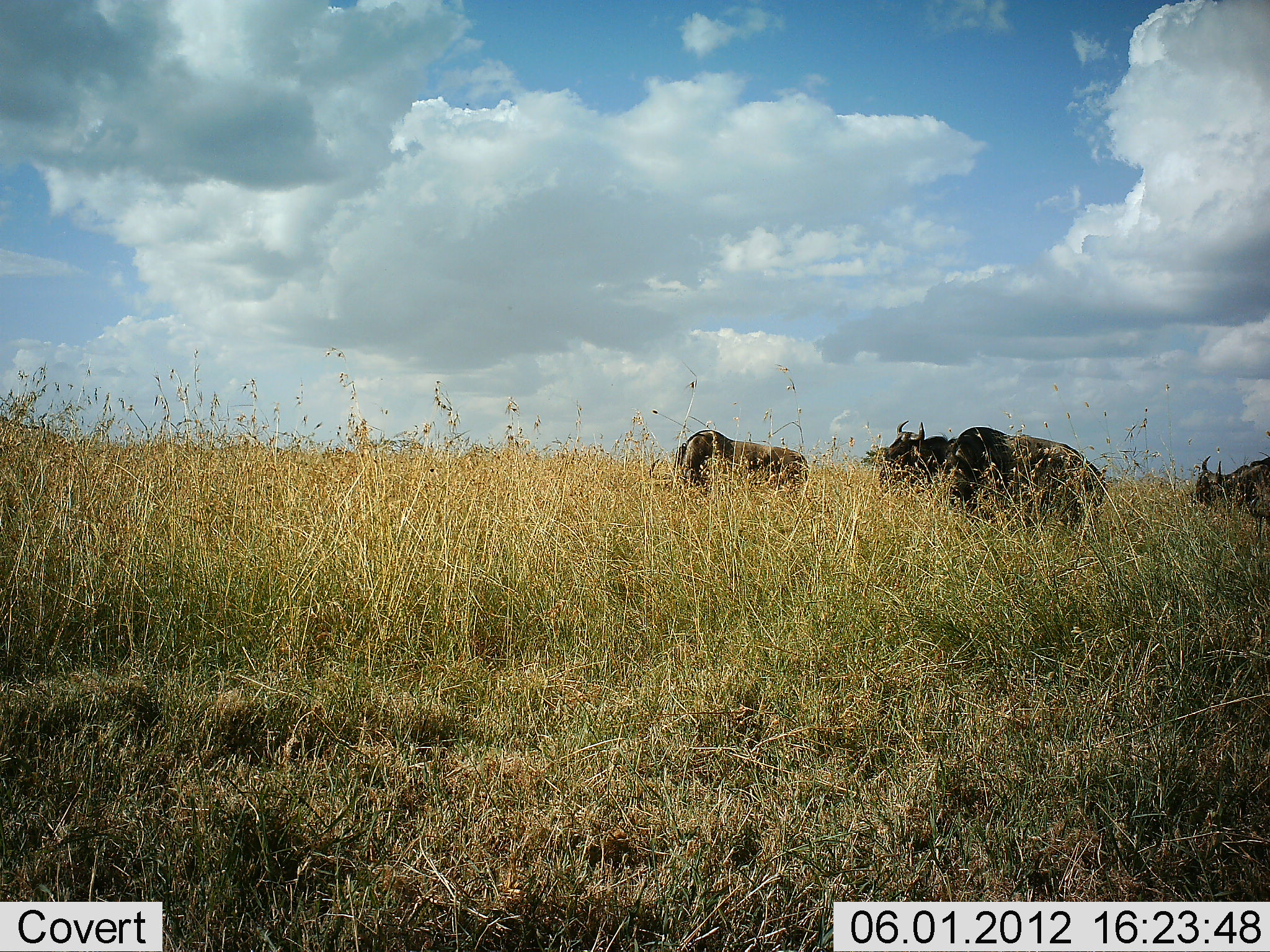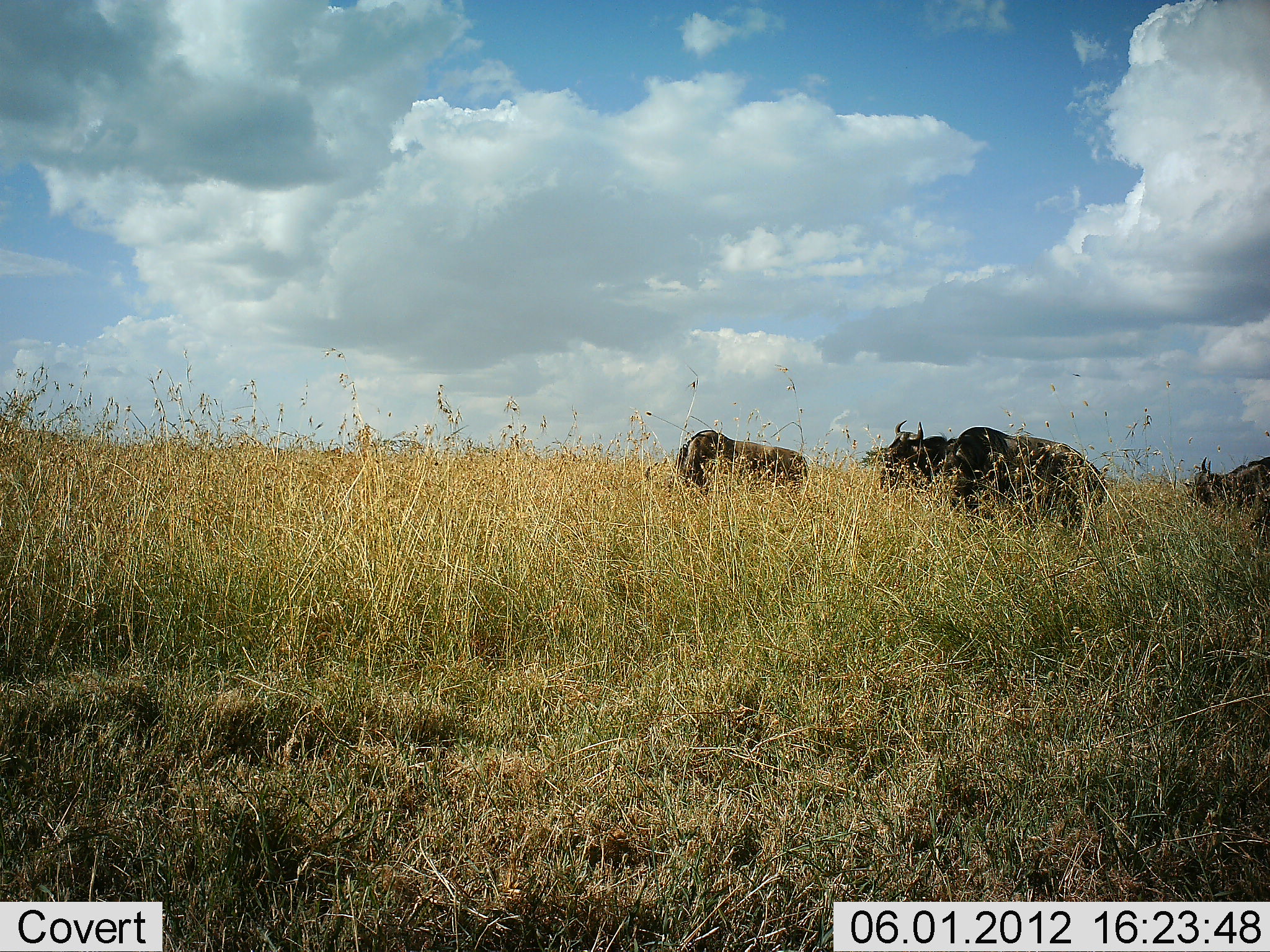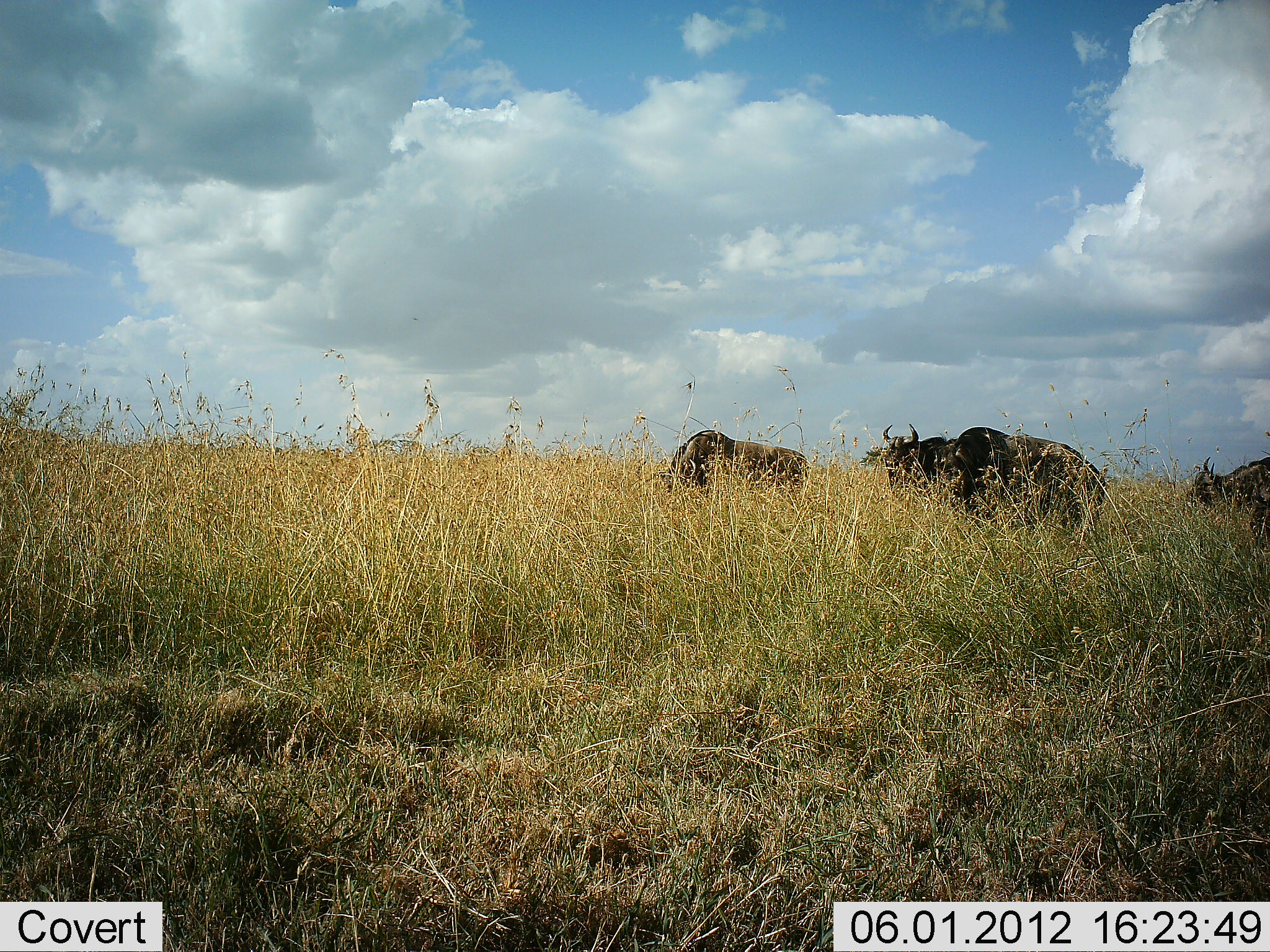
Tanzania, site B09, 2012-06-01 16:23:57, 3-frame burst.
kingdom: Animalia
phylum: Chordata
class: Mammalia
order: Artiodactyla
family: Bovidae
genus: Connochaetes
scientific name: Connochaetes taurinus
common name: blue wildebeest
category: wildebeest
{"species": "wildebeest (blue wildebeest) (Connochaetes taurinus)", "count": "4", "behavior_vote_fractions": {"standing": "20%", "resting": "0%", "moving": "10%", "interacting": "0%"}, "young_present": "0%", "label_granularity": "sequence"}